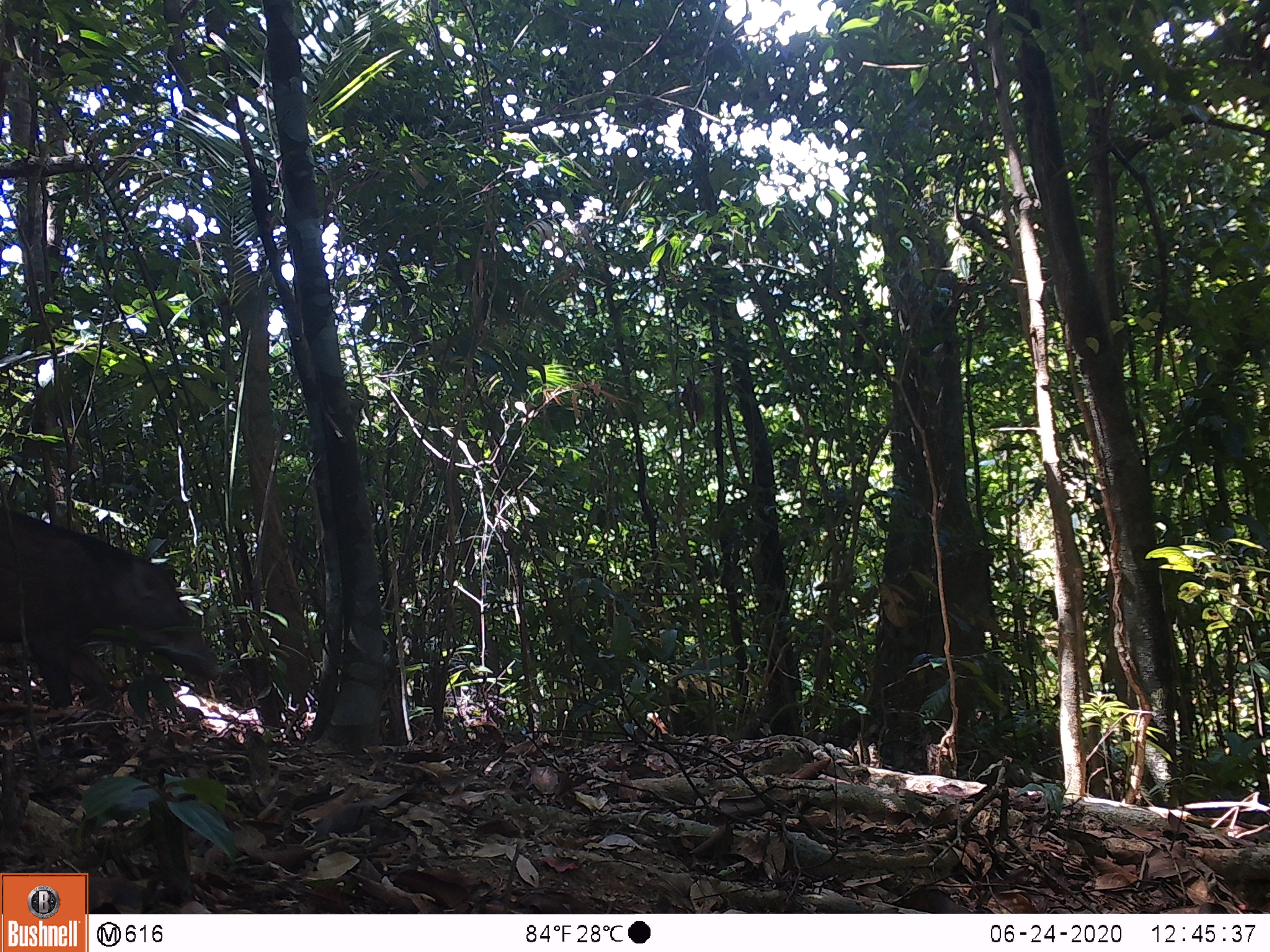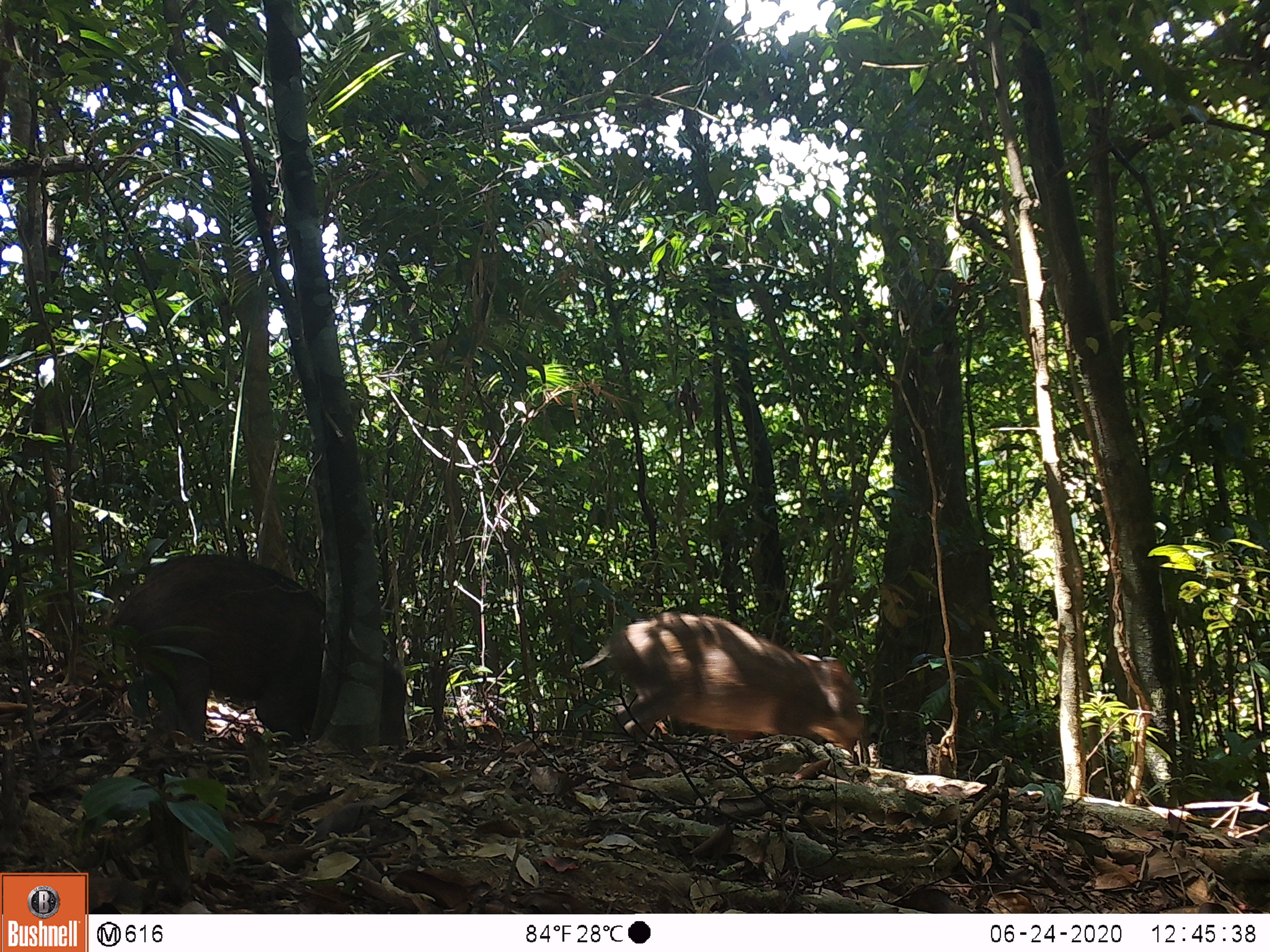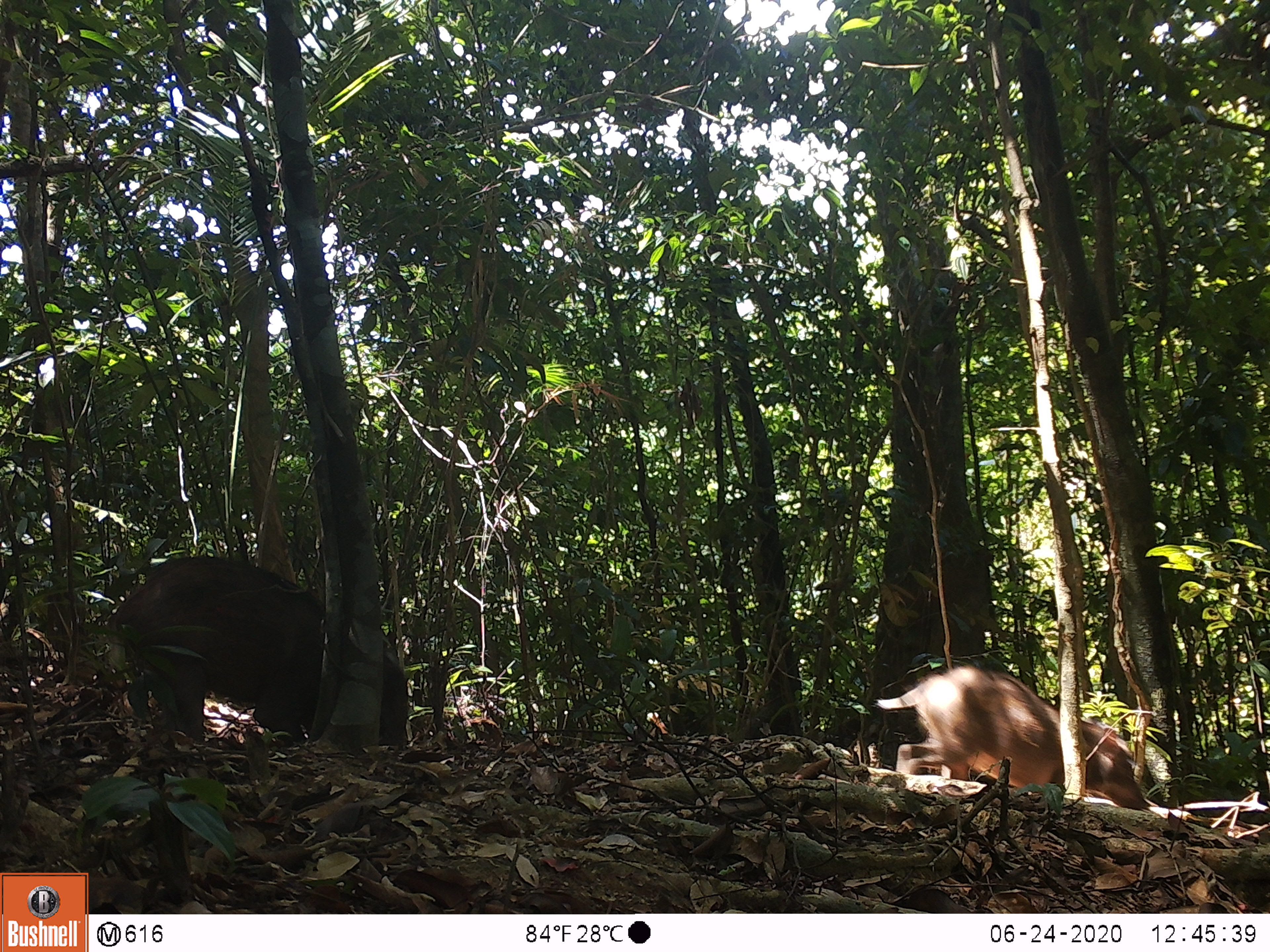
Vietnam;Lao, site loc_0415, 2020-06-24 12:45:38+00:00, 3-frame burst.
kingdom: Animalia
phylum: Chordata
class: Mammalia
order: Artiodactyla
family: Suidae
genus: Sus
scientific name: Sus scrofa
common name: eurasian wild pig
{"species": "eurasian wild pig (Sus scrofa)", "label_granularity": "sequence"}